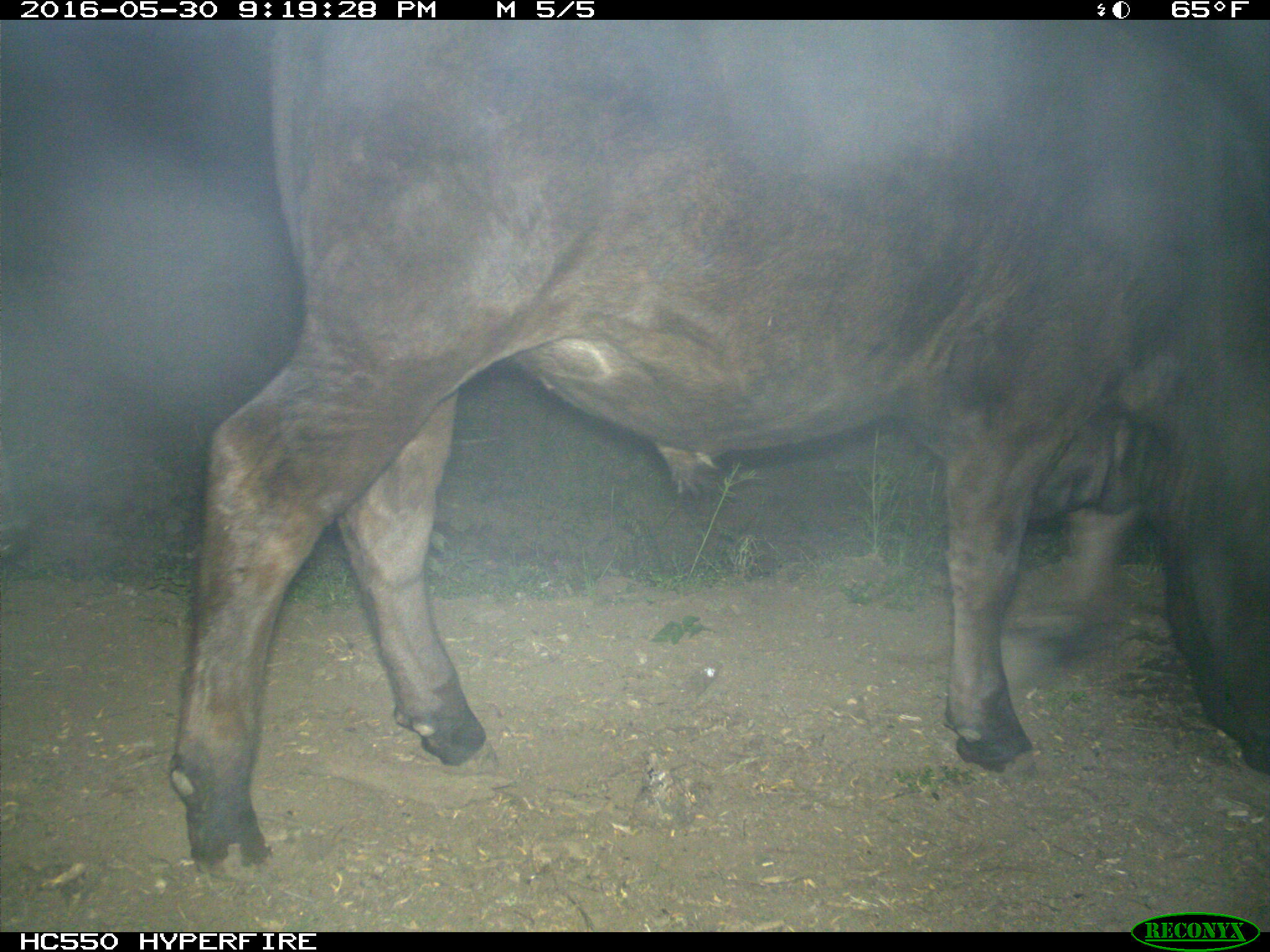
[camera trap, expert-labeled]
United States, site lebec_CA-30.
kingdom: Animalia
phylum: Chordata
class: Mammalia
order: Artiodactyla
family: Bovidae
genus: Bos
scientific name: Bos taurus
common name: domestic cow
Bos taurus (domestic cow).